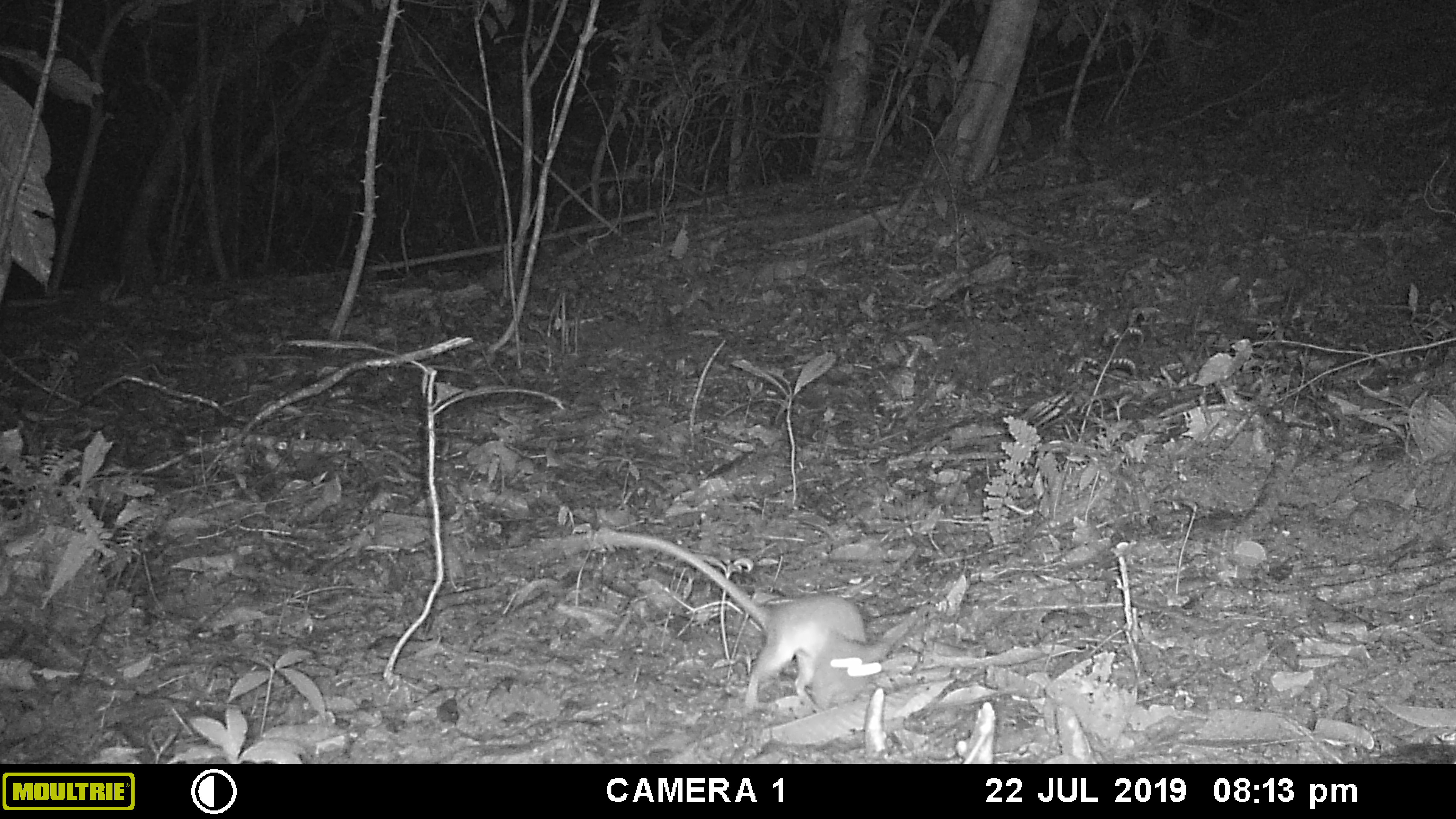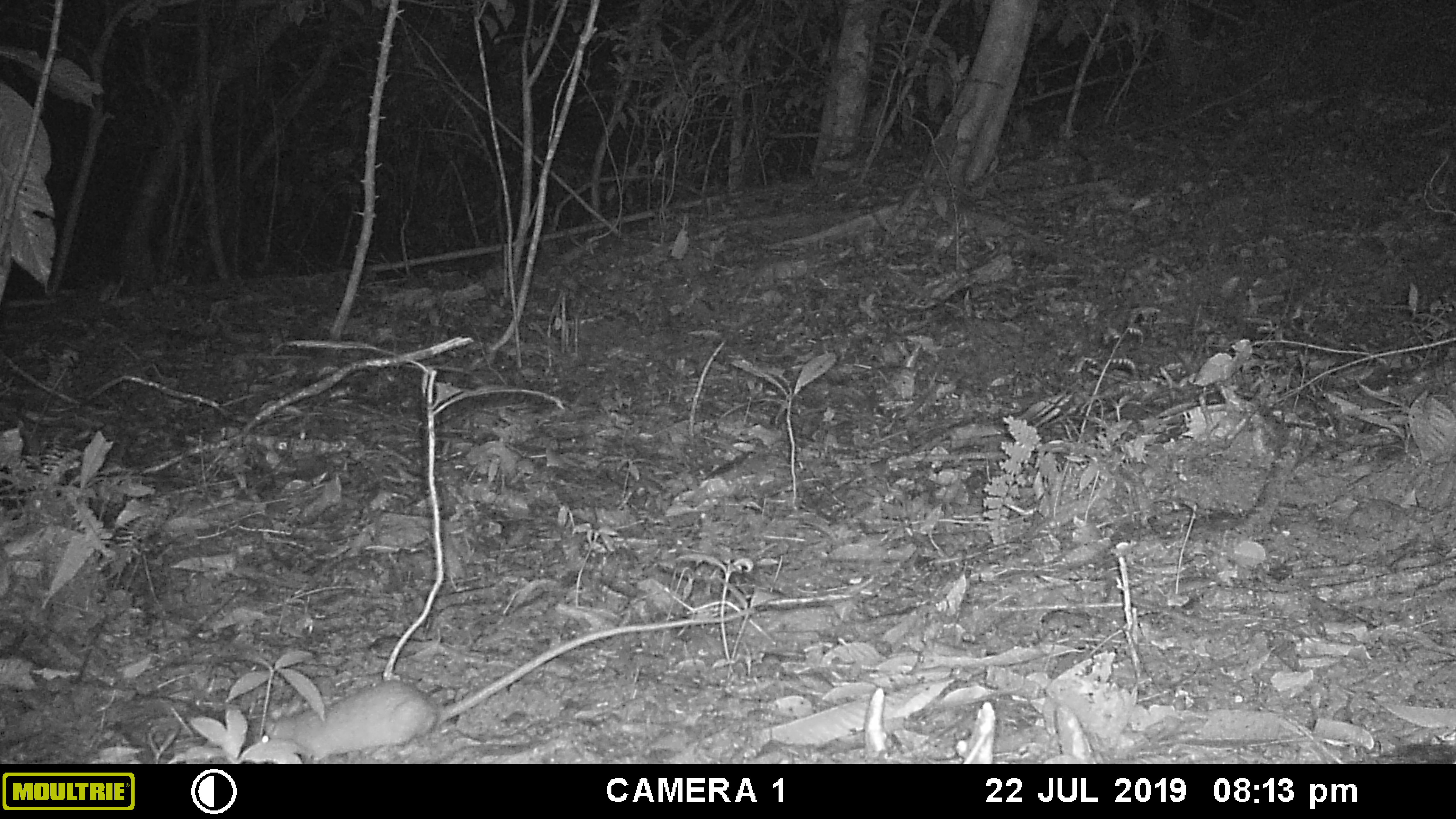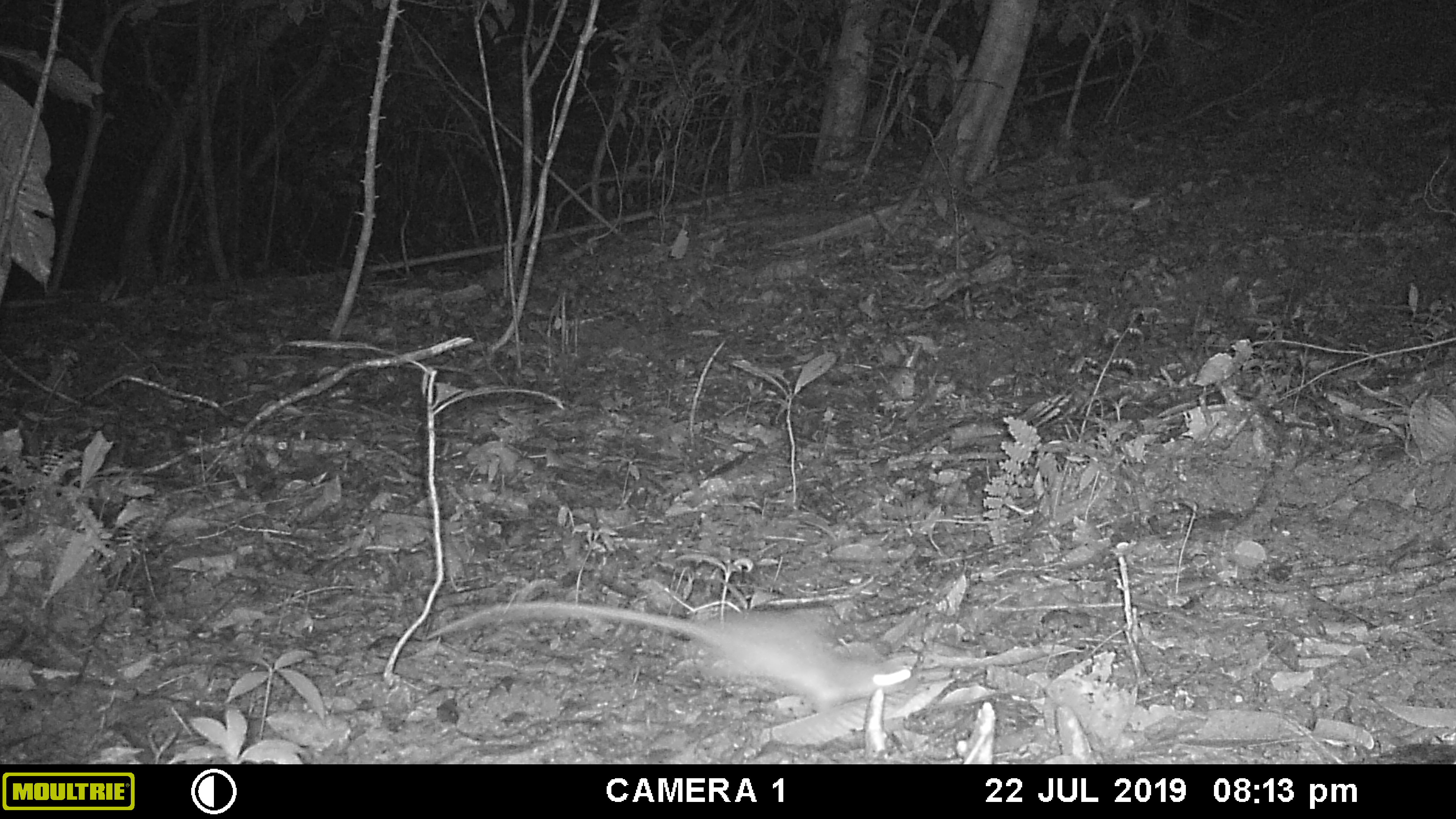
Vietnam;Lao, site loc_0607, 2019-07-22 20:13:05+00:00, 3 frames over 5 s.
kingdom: Animalia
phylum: Chordata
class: Mammalia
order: Rodentia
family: Muridae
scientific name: Muridae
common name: old-world mice and rats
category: unidentified murid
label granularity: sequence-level